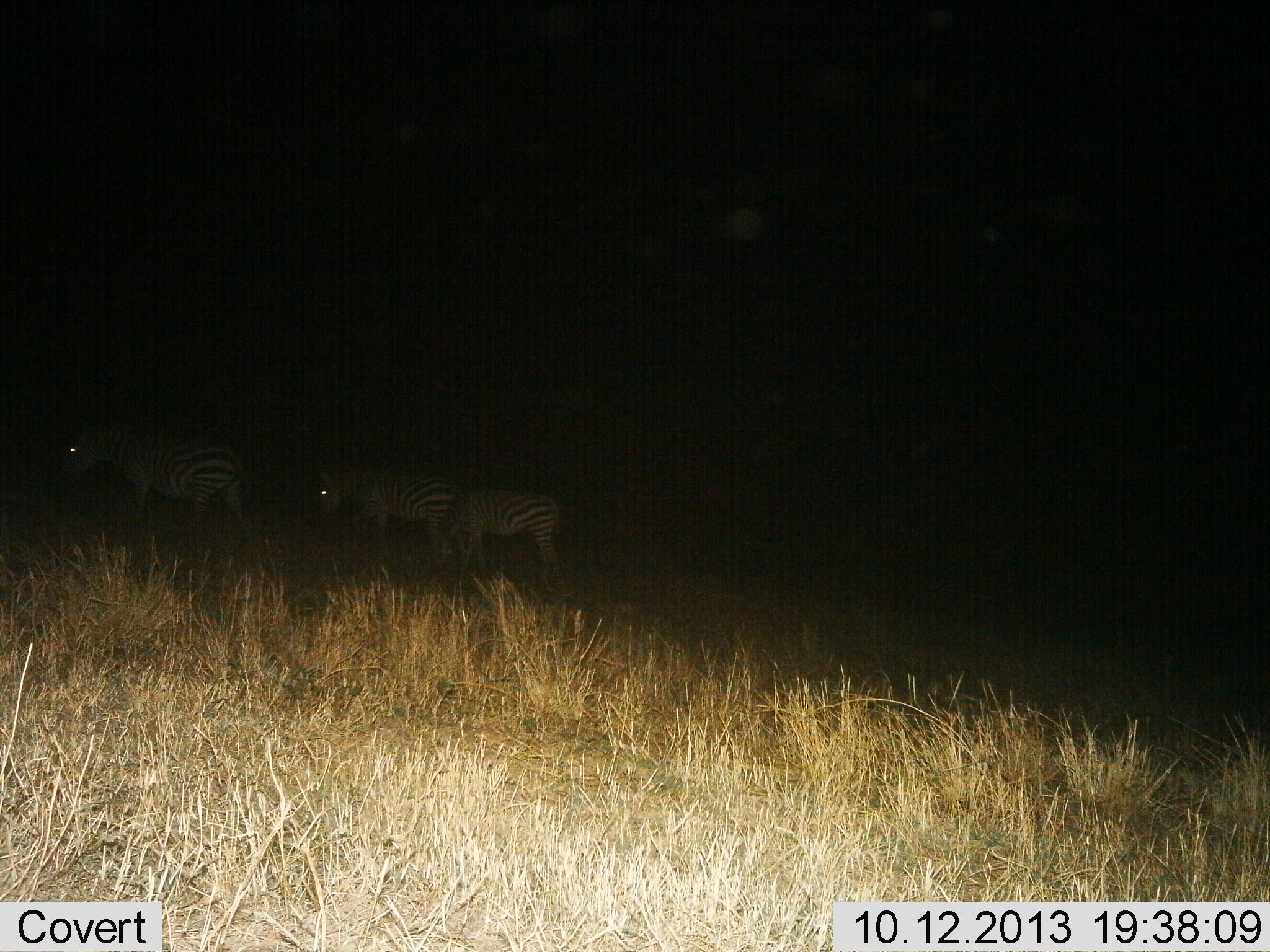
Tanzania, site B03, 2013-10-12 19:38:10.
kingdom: Animalia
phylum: Chordata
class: Mammalia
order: Perissodactyla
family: Equidae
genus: Equus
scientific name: Equus quagga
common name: plains zebra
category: zebra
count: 3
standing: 53%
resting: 0%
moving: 40%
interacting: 7%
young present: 7%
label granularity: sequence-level